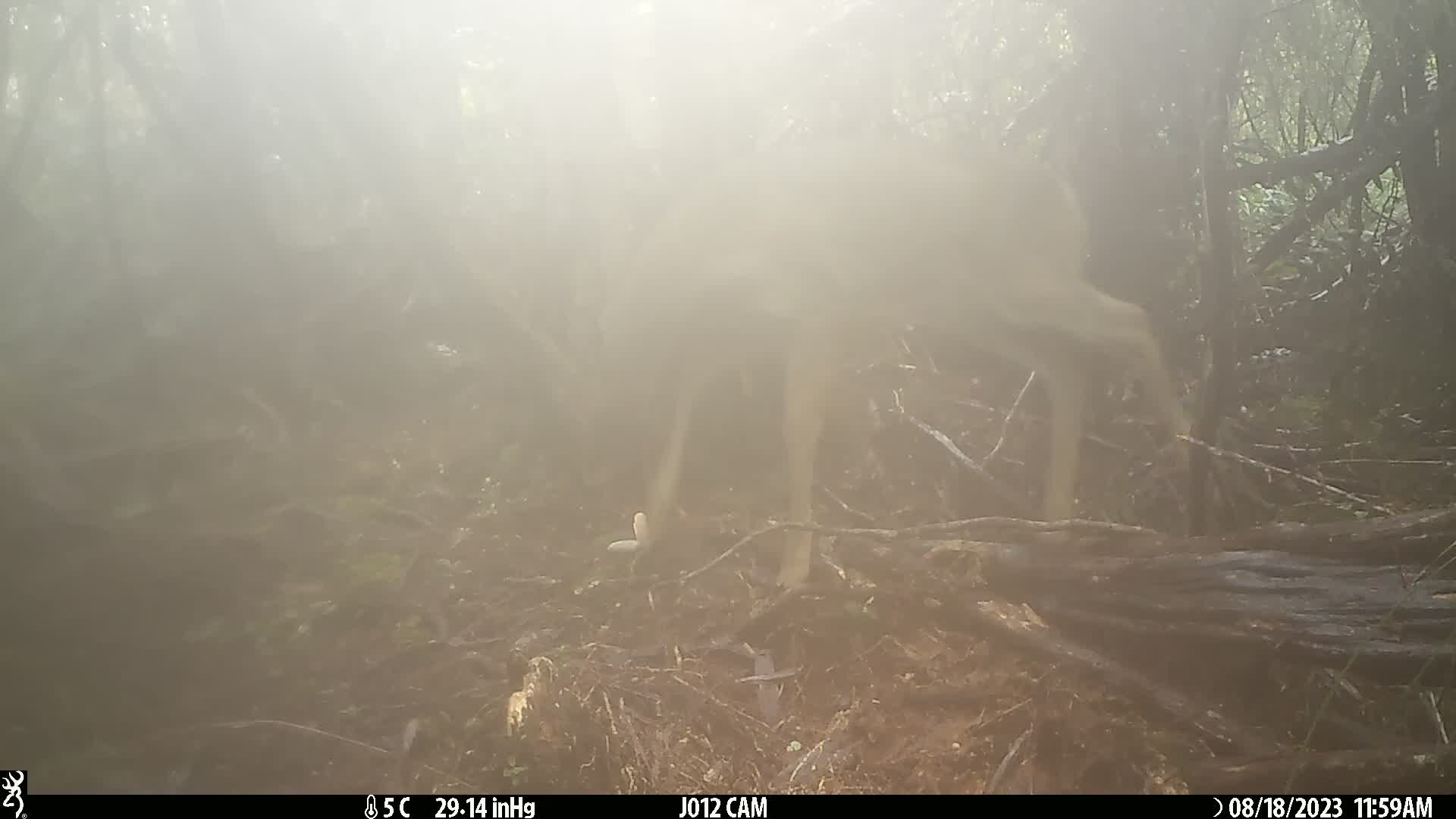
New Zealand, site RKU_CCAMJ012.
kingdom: Animalia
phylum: Chordata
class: Mammalia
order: Artiodactyla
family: Cervidae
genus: Odocoileus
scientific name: Odocoileus virginianus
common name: white-tailed deer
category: white tailed deer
White tailed deer (white-tailed deer) (Odocoileus virginianus).